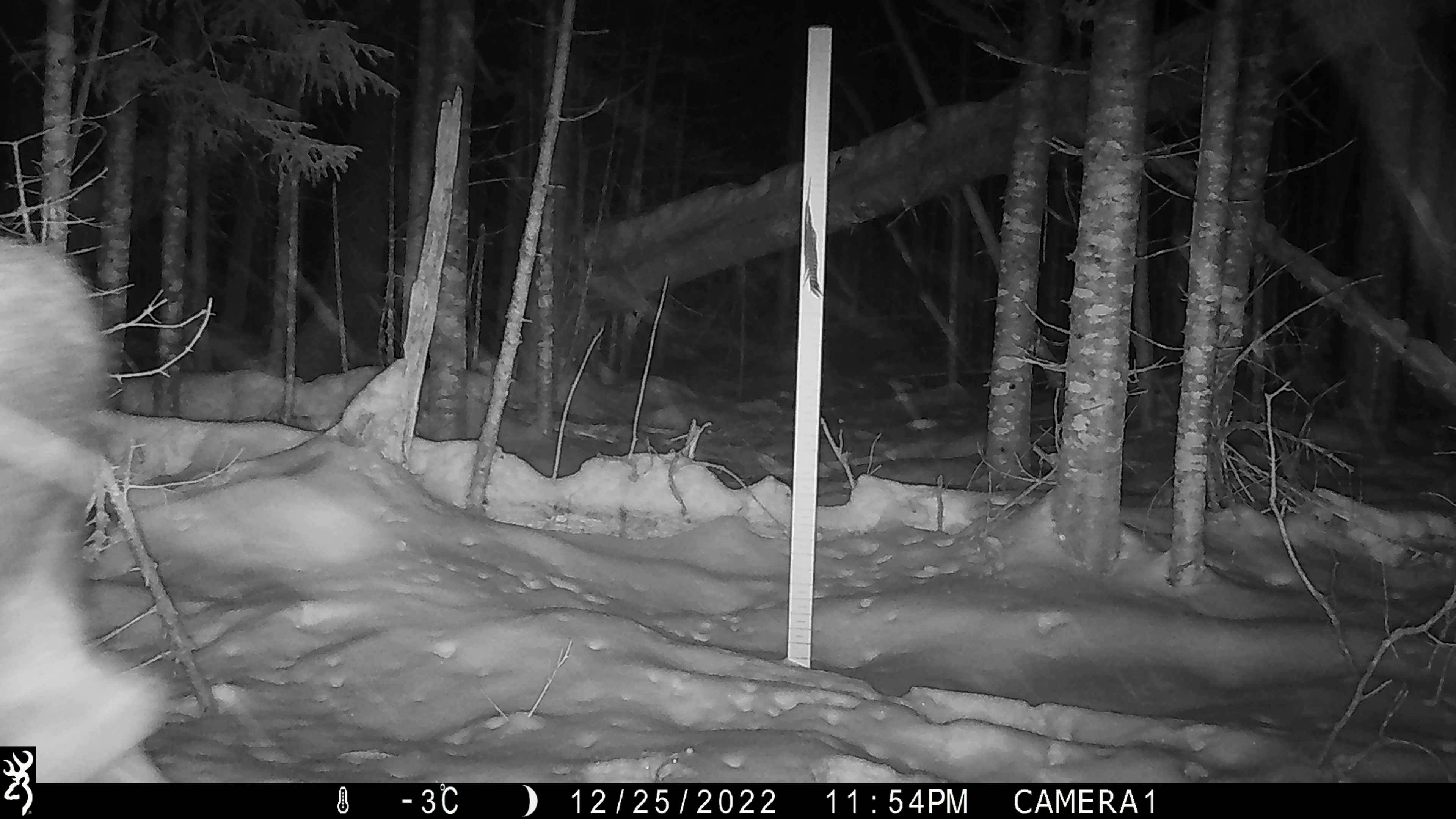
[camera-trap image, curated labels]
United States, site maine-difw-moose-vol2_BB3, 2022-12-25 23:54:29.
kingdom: Animalia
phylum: Chordata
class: Mammalia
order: Artiodactyla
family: Cervidae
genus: Alces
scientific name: Alces alces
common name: moose